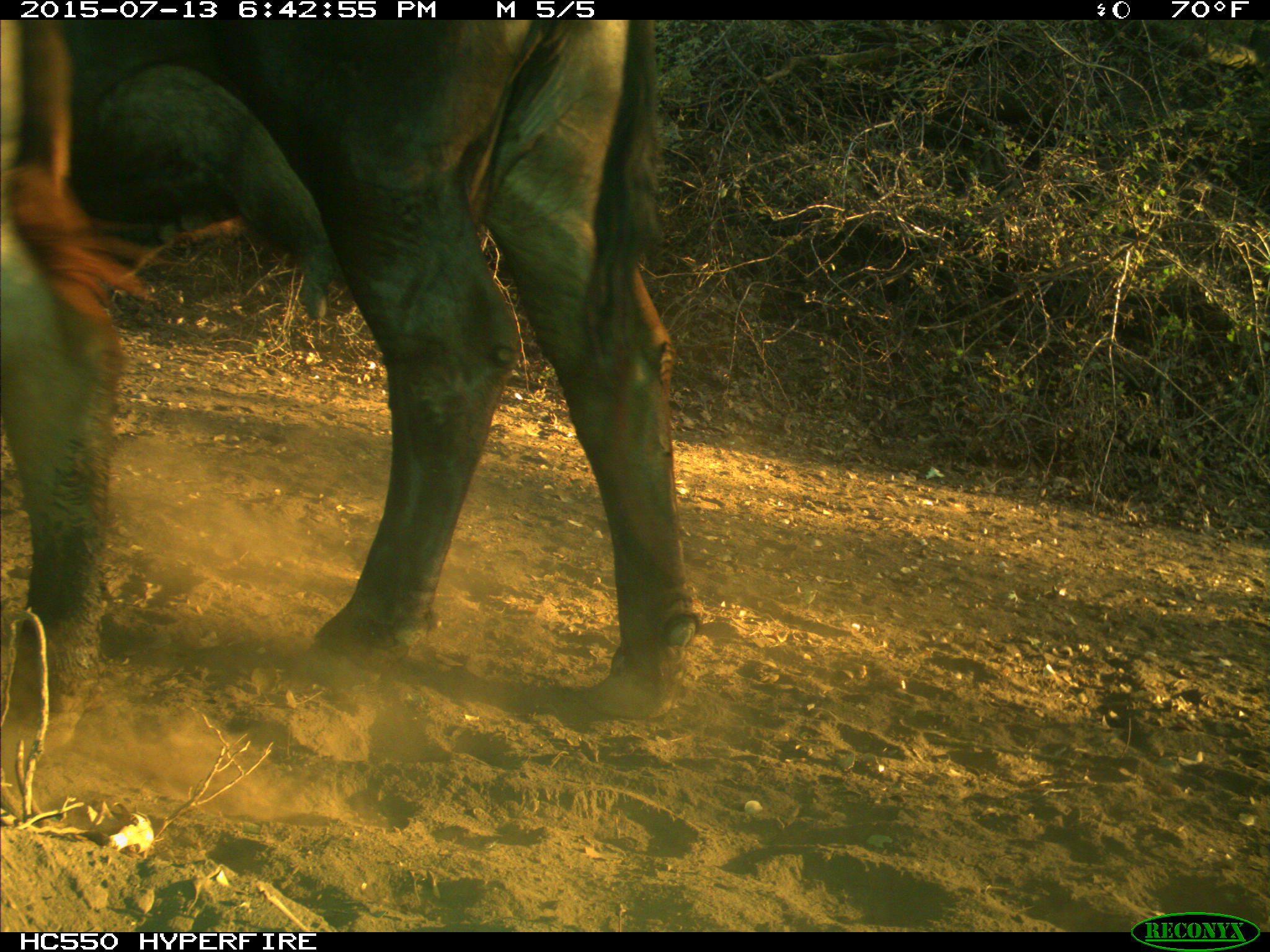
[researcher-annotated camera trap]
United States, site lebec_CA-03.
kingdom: Animalia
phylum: Chordata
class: Mammalia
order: Artiodactyla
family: Bovidae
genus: Bos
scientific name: Bos taurus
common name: domestic cow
Bos taurus (domestic cow).